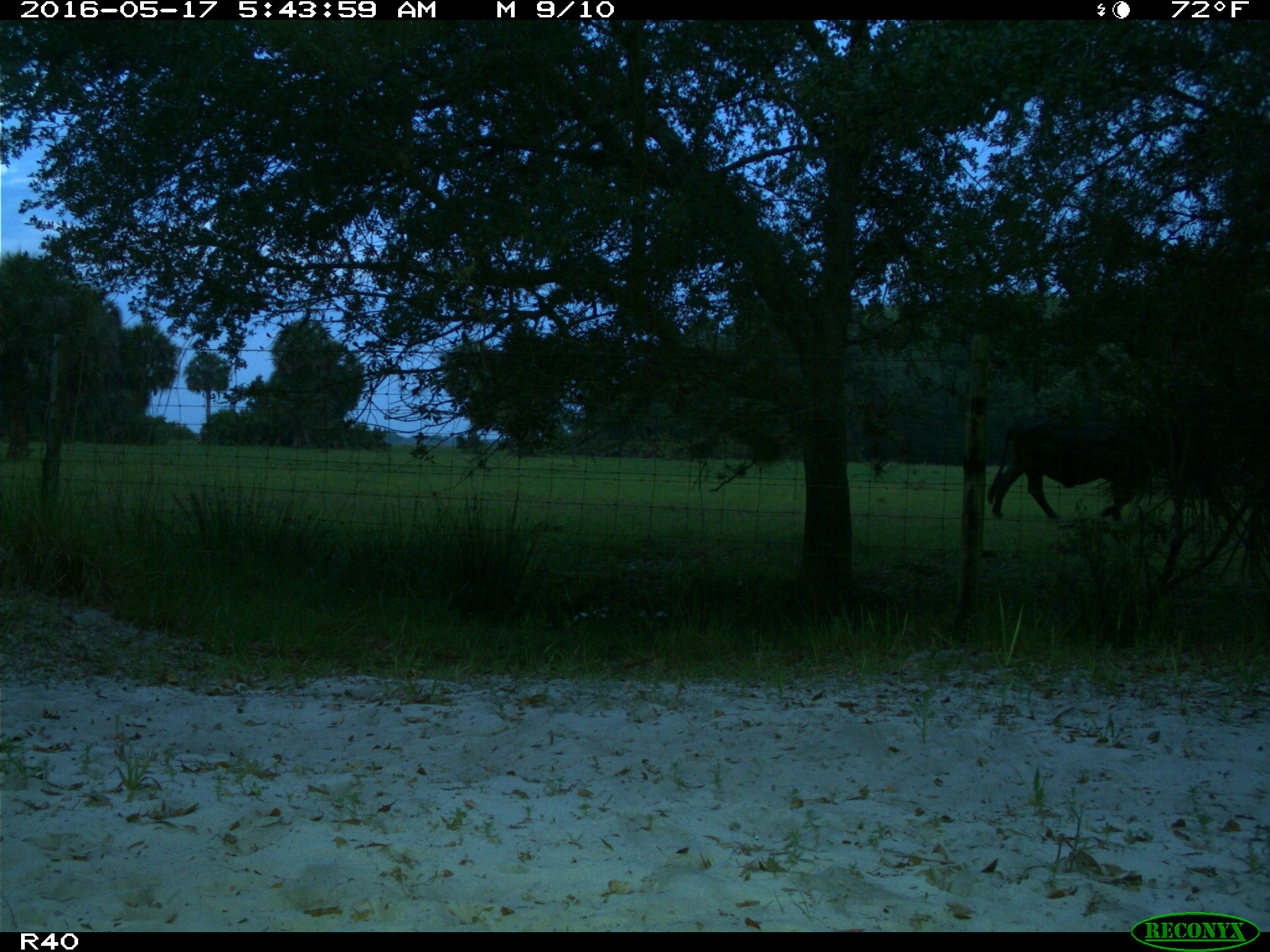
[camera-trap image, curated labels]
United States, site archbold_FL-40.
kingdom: Animalia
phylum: Chordata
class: Mammalia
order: Artiodactyla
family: Bovidae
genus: Bos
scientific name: Bos taurus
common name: domestic cow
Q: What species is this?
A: Bos taurus (domestic cow).